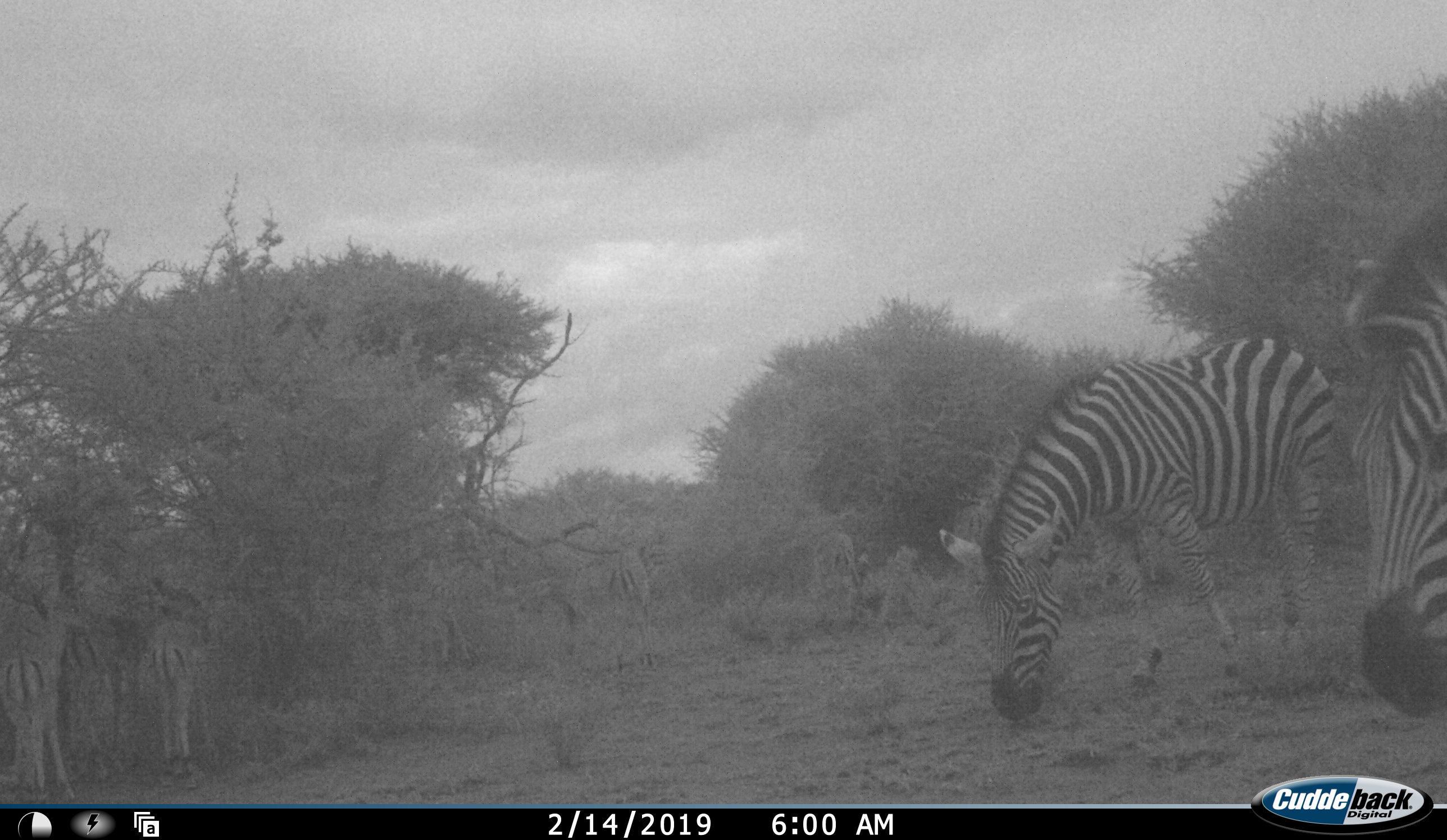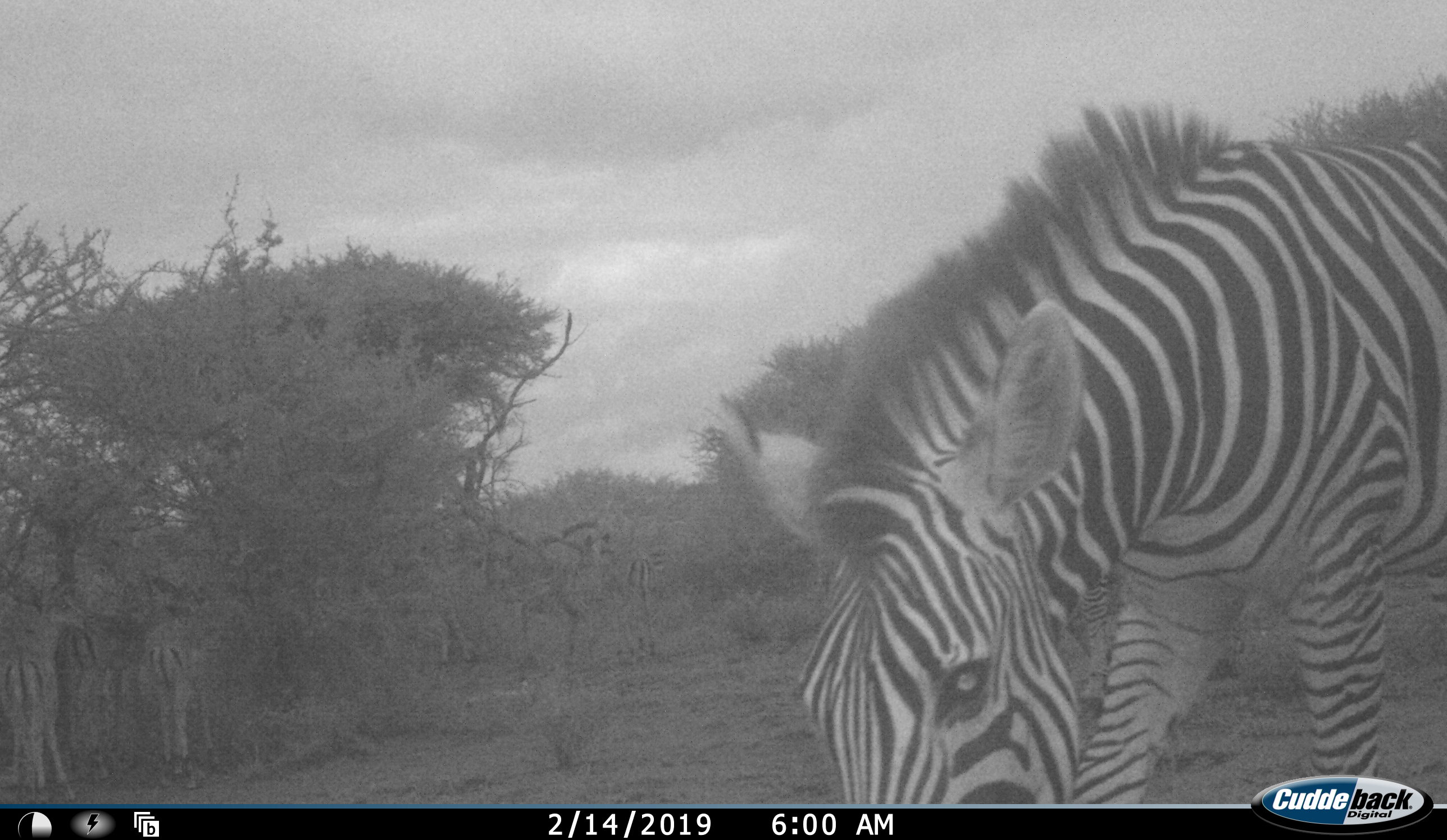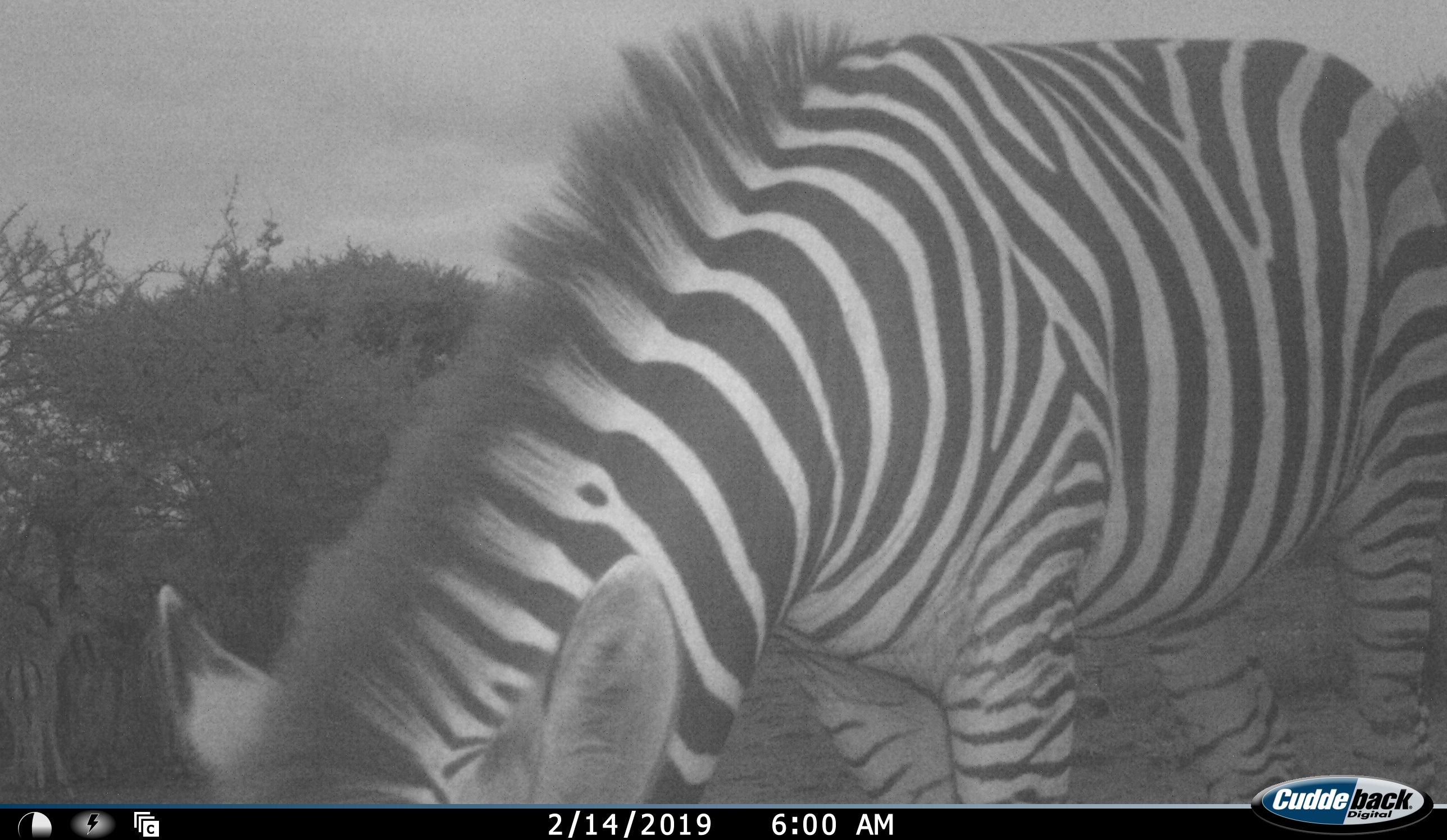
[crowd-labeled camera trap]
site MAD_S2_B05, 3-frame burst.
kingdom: Animalia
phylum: Chordata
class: Mammalia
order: Perissodactyla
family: Equidae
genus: Equus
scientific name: Equus quagga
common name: plains zebra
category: zebraplains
Zebraplains (plains zebra) (Equus quagga), count 2. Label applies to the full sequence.